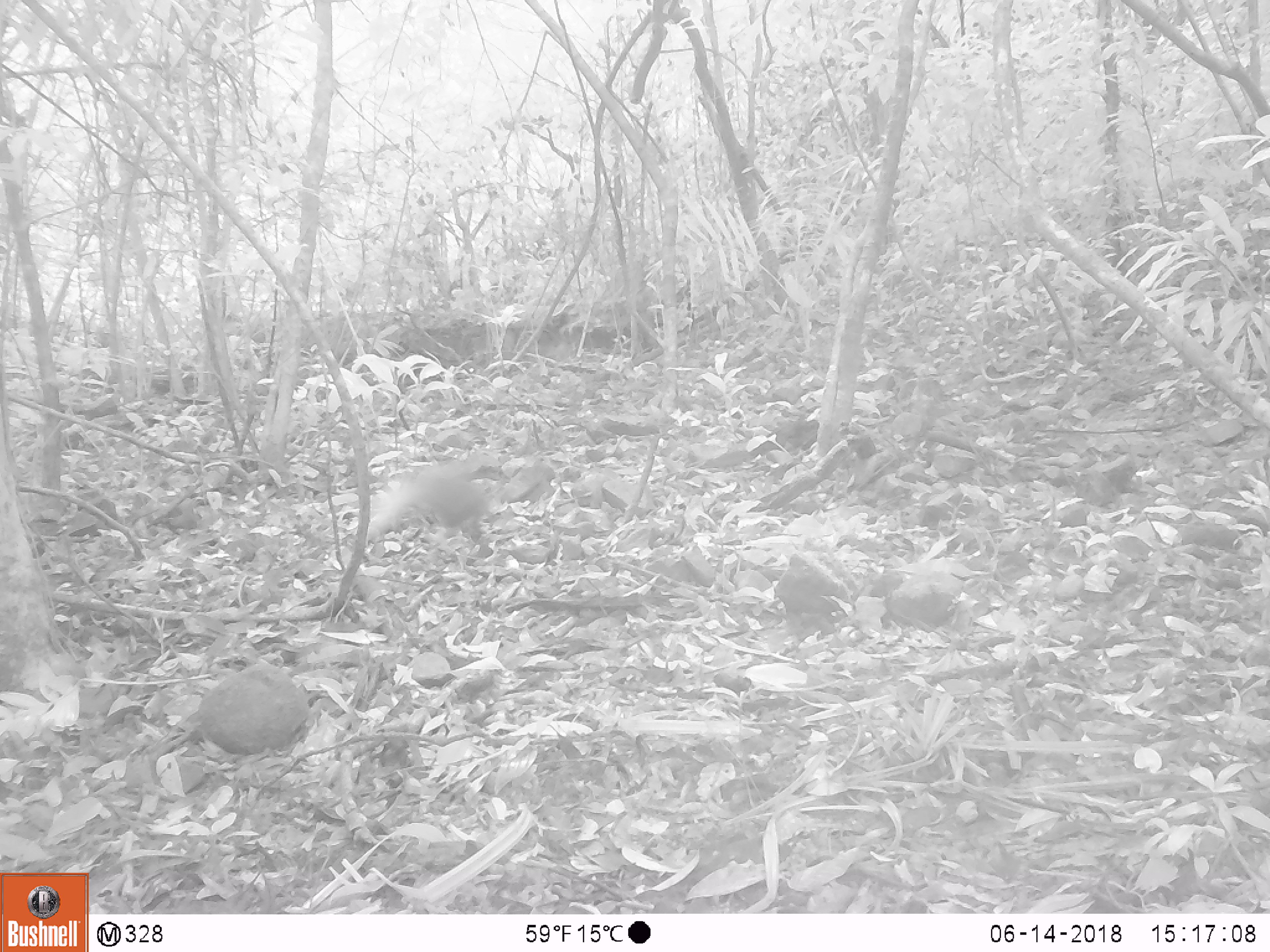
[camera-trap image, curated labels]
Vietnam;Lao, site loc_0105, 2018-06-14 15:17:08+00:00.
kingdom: Animalia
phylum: Chordata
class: Mammalia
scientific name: Mammalia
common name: mammal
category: unidentified small mammal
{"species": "unidentified small mammal (mammal) (Mammalia)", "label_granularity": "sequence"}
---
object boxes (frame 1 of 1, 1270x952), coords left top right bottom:
unidentified small mammal: 366 458 492 544